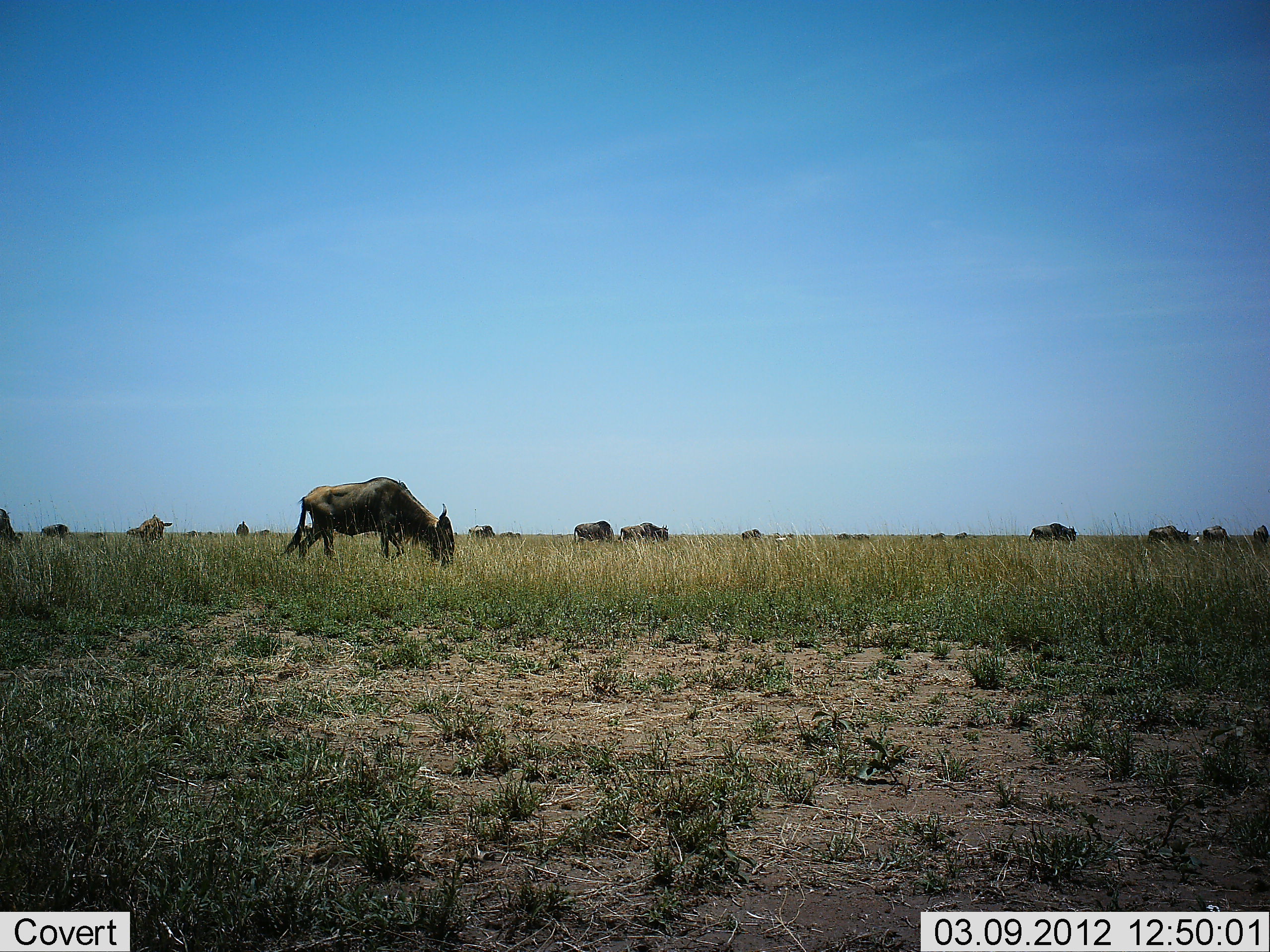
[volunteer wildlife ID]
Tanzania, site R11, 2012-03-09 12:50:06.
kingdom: Animalia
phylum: Chordata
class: Mammalia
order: Artiodactyla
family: Bovidae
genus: Connochaetes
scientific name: Connochaetes taurinus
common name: blue wildebeest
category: wildebeest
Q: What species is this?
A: Wildebeest (blue wildebeest) (Connochaetes taurinus).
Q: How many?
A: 11-50.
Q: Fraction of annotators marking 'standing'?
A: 48%.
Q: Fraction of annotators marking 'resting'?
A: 0%.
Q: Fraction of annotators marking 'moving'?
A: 20%.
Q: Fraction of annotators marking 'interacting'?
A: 0%.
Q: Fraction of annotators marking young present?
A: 4%.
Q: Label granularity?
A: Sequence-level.